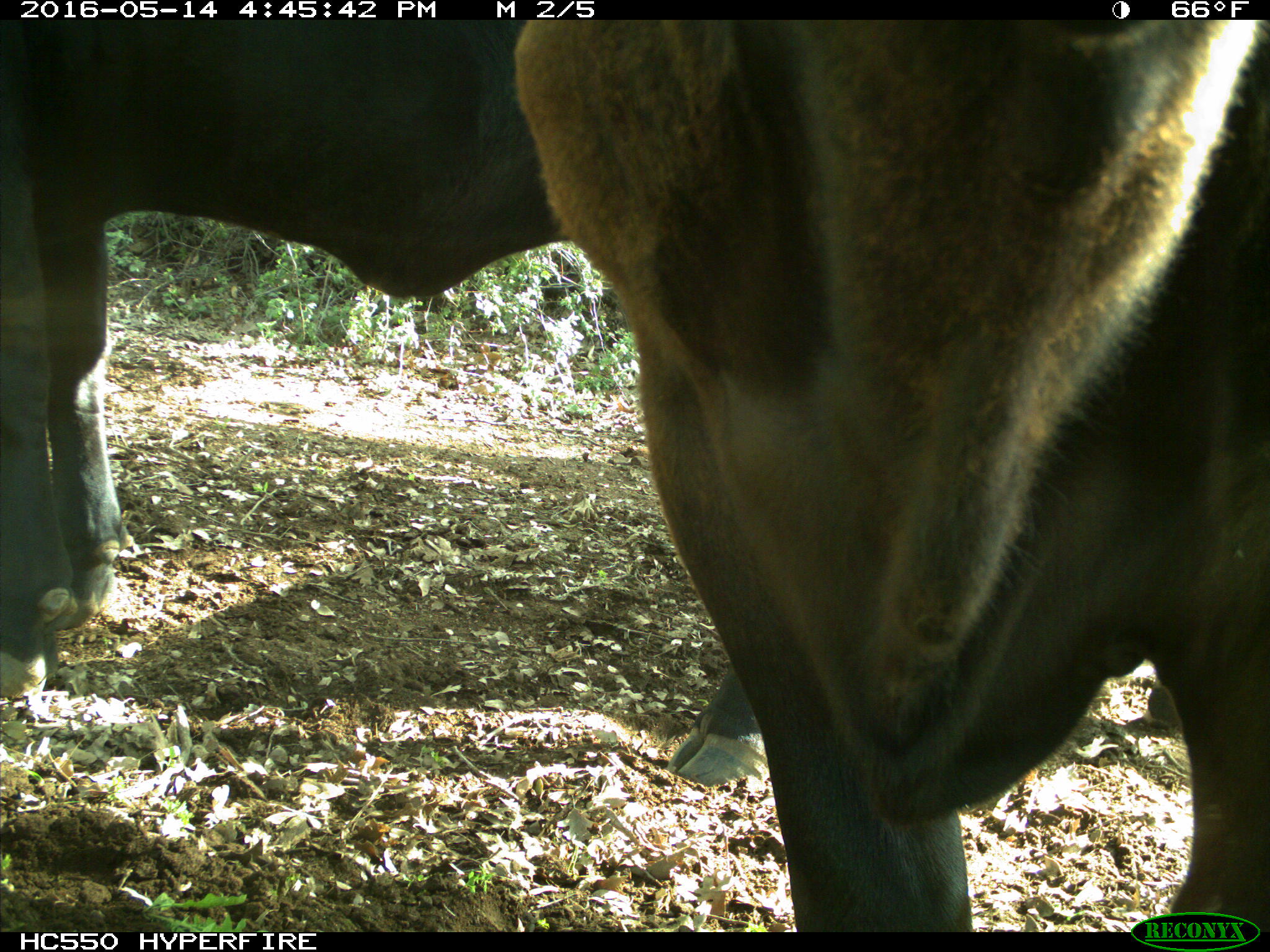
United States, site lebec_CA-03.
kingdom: Animalia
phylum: Chordata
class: Mammalia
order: Artiodactyla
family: Bovidae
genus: Bos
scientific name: Bos taurus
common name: domestic cow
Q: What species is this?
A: Bos taurus (domestic cow).